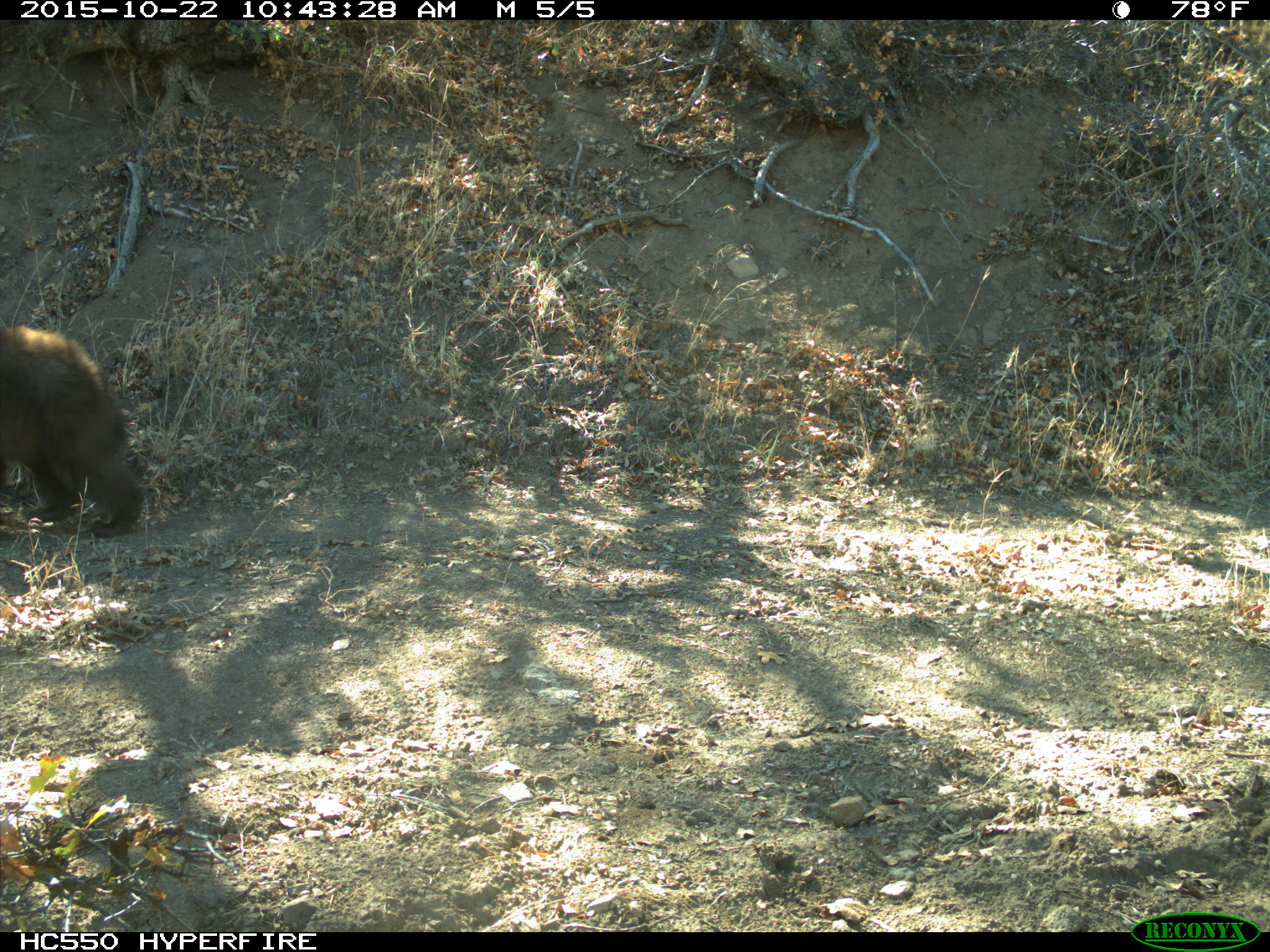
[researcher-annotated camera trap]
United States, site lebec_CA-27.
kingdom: Animalia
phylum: Chordata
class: Mammalia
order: Carnivora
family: Ursidae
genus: Ursus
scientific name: Ursus americanus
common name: american black bear